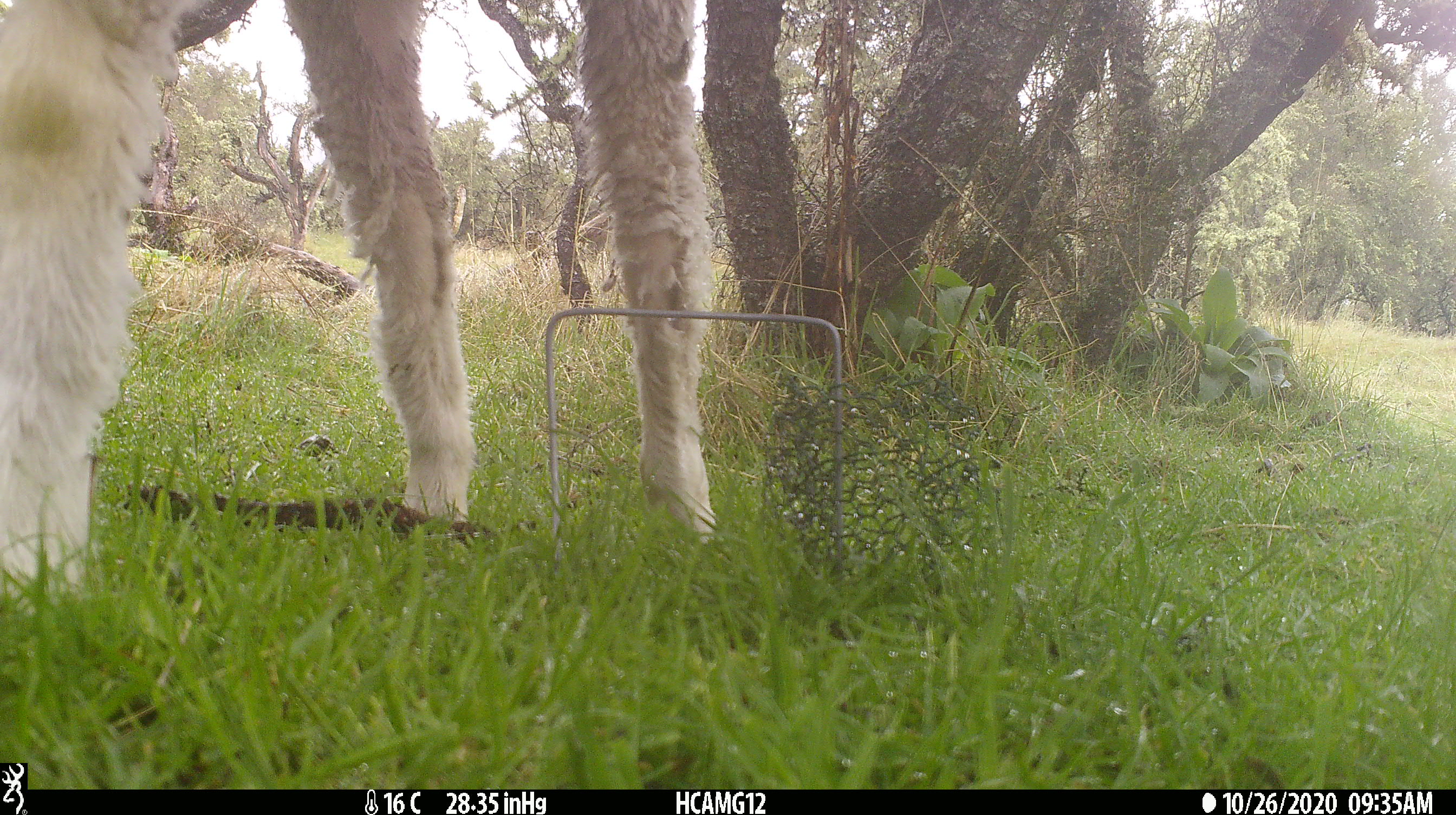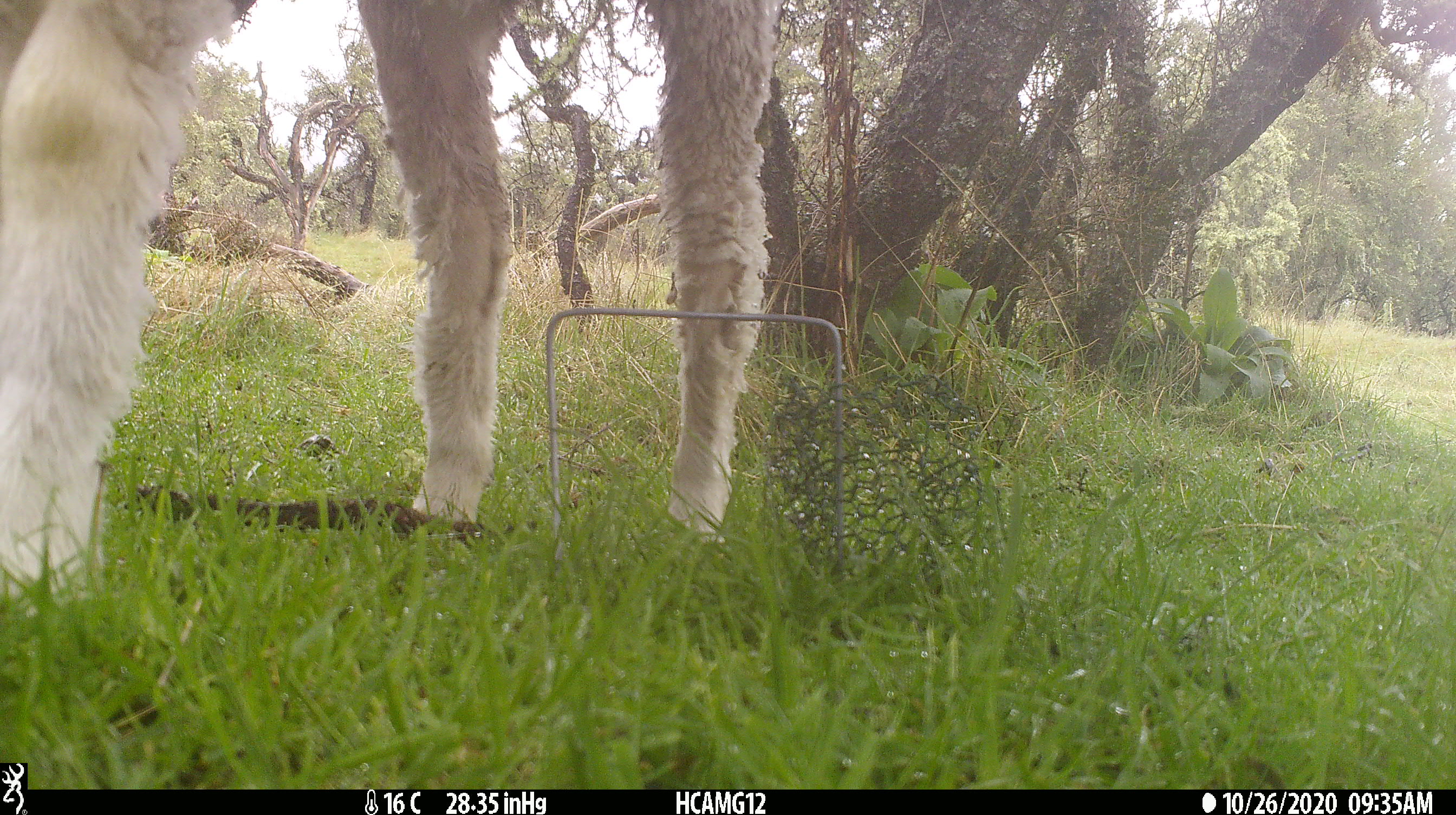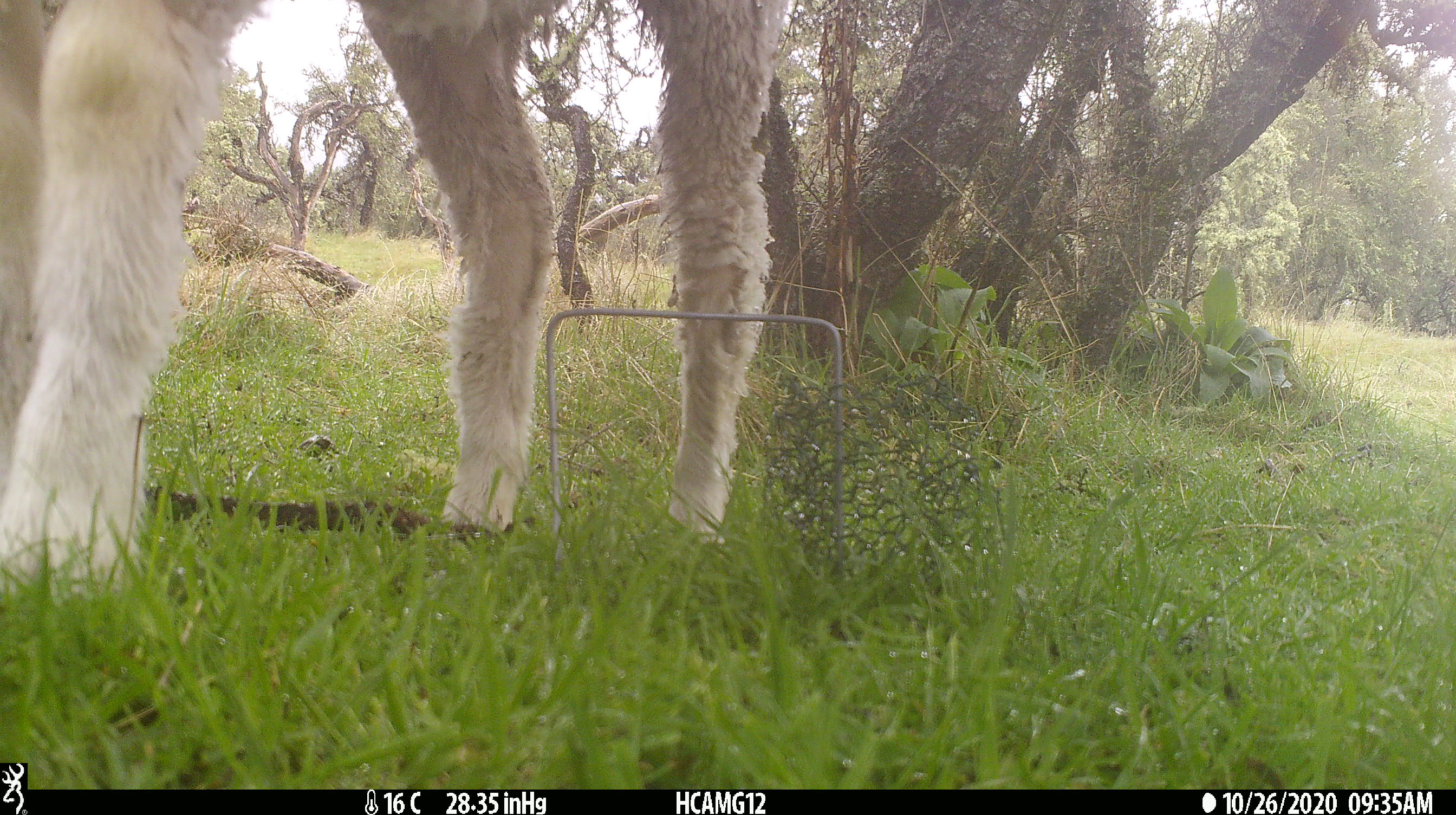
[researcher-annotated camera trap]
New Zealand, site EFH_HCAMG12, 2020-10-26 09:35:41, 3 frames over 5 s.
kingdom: Animalia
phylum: Chordata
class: Mammalia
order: Artiodactyla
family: Bovidae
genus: Ovis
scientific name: Ovis aries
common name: domestic sheep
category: sheep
Sheep (domestic sheep) (Ovis aries).